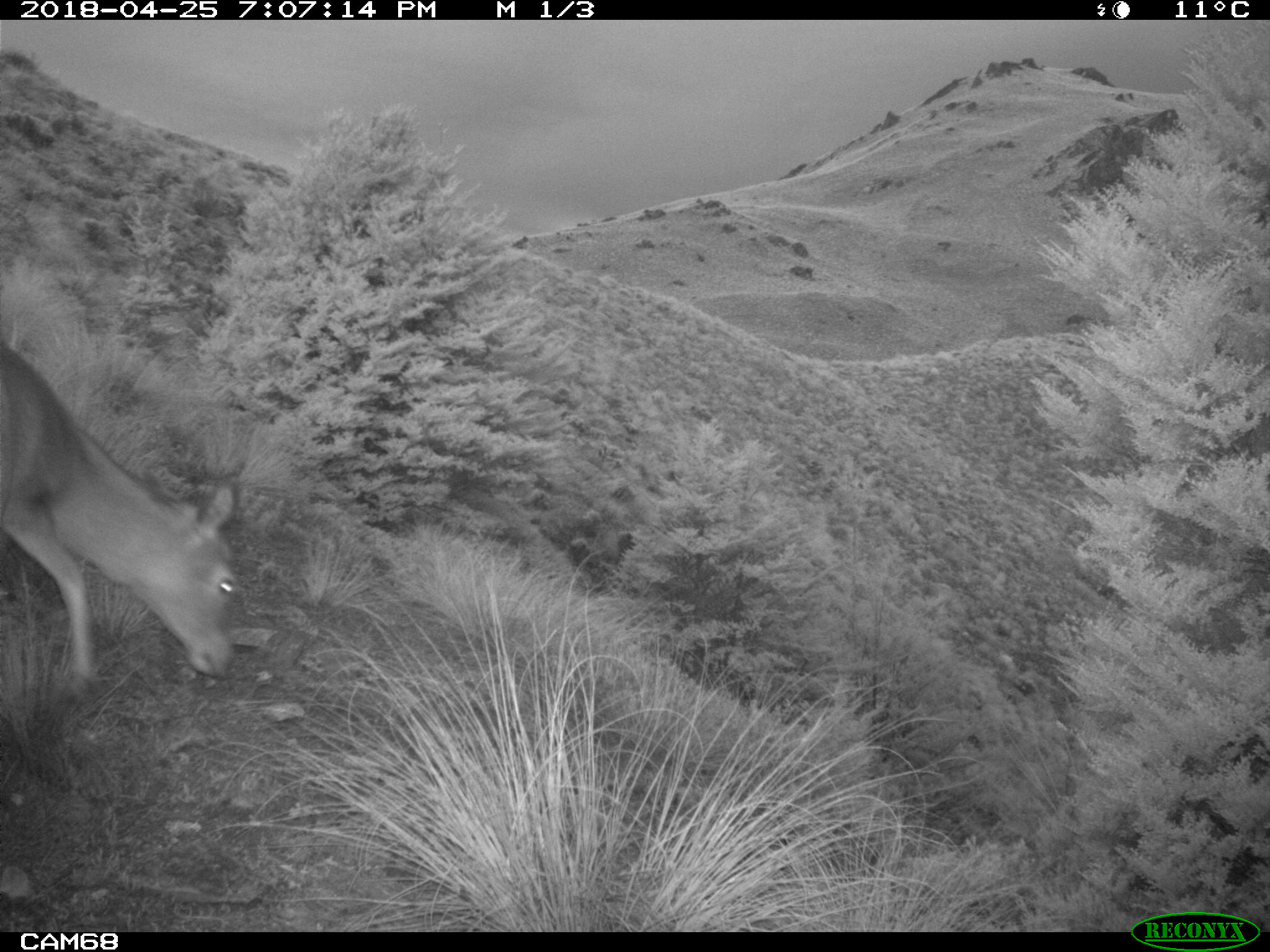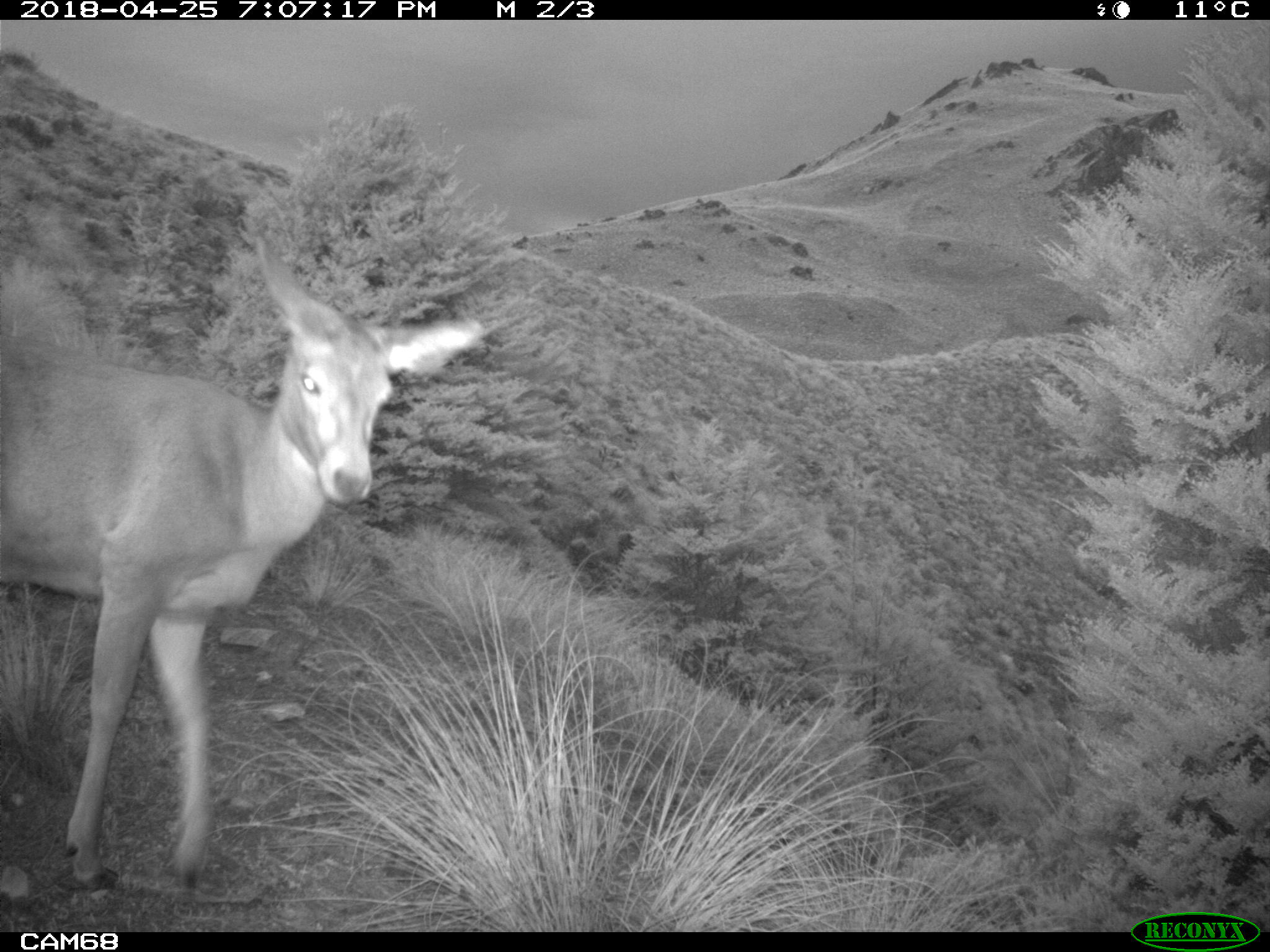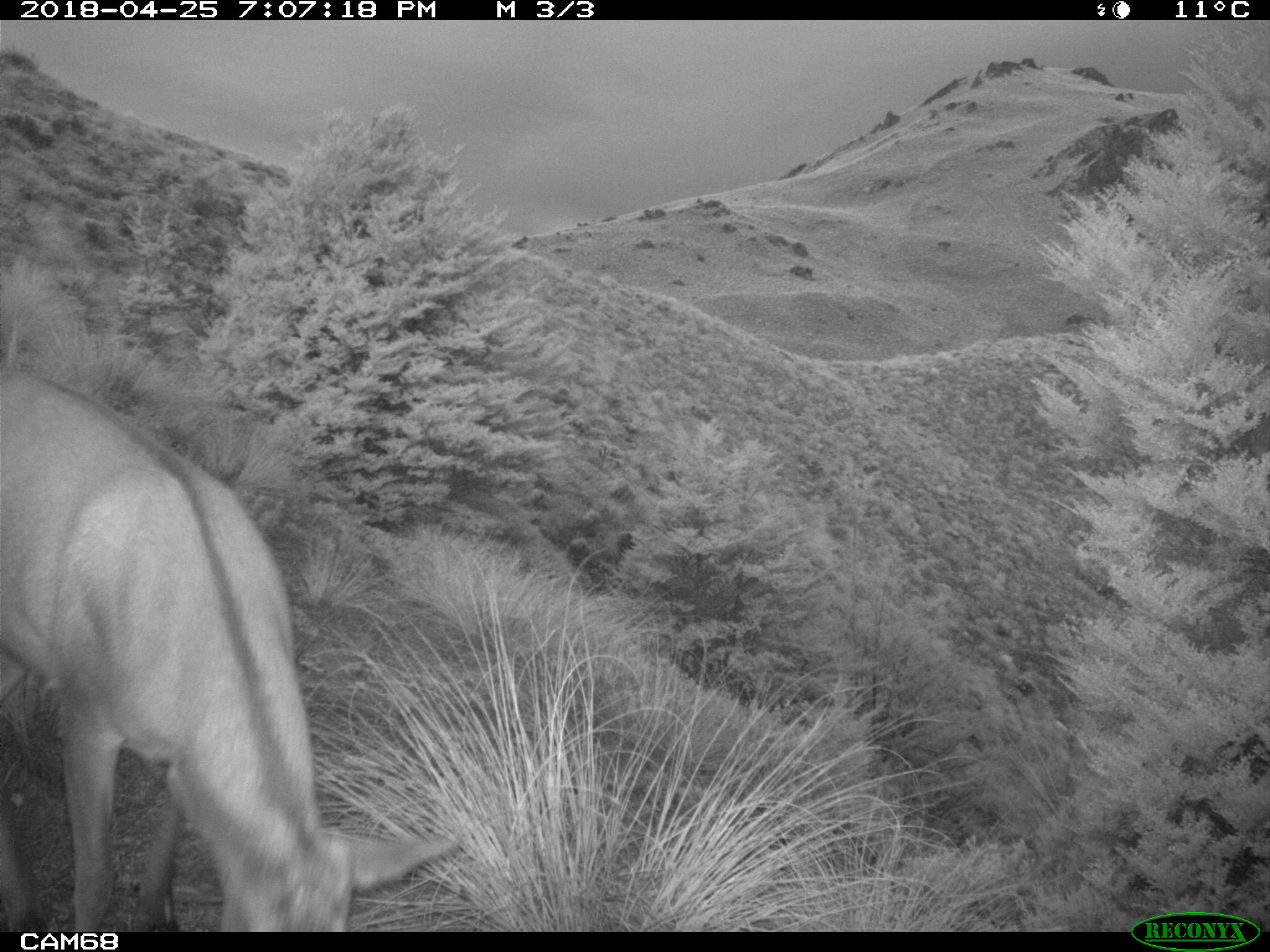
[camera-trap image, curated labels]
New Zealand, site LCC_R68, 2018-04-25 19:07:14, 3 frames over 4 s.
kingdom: Animalia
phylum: Chordata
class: Mammalia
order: Artiodactyla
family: Cervidae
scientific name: Cervidae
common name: deer